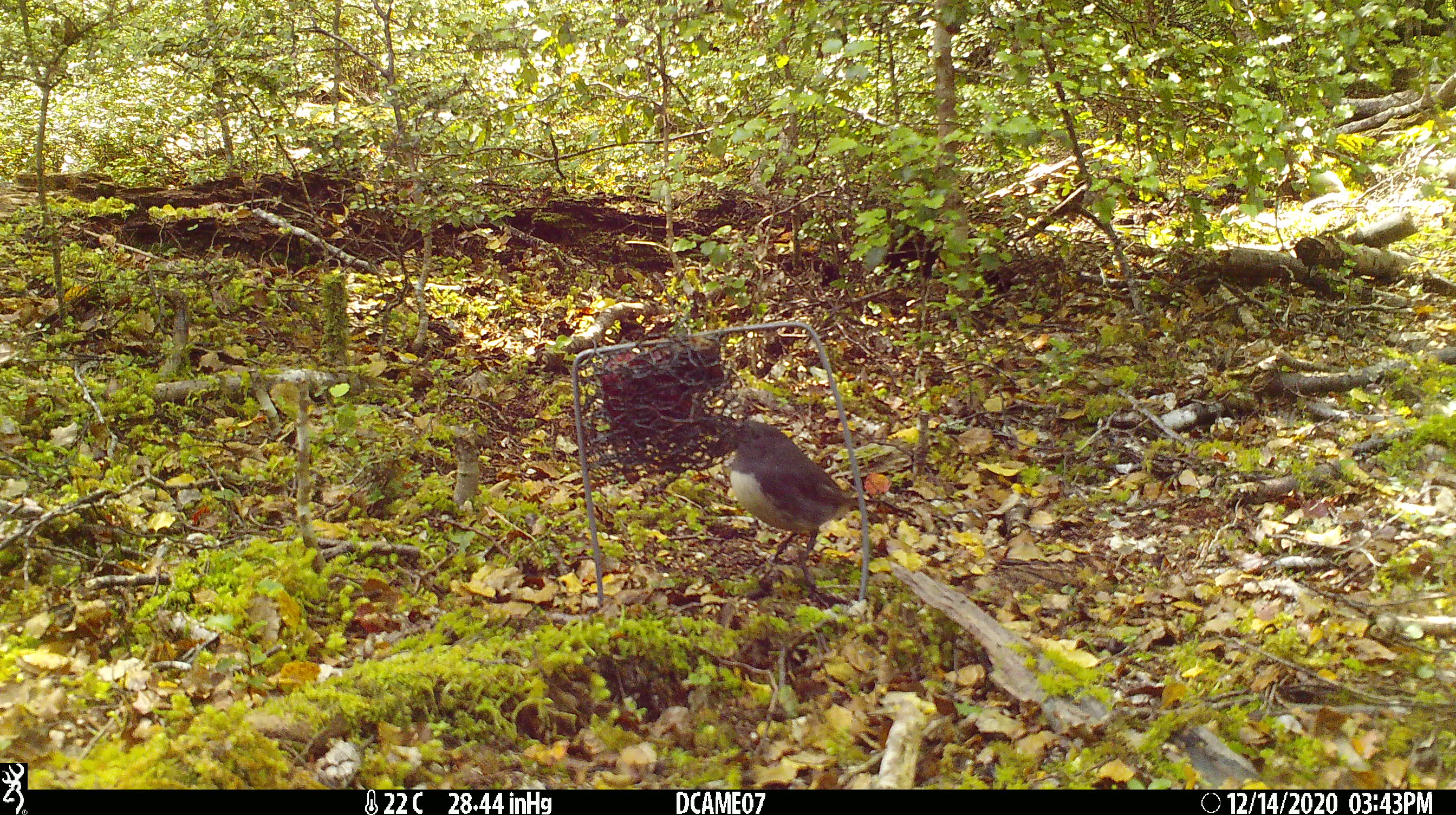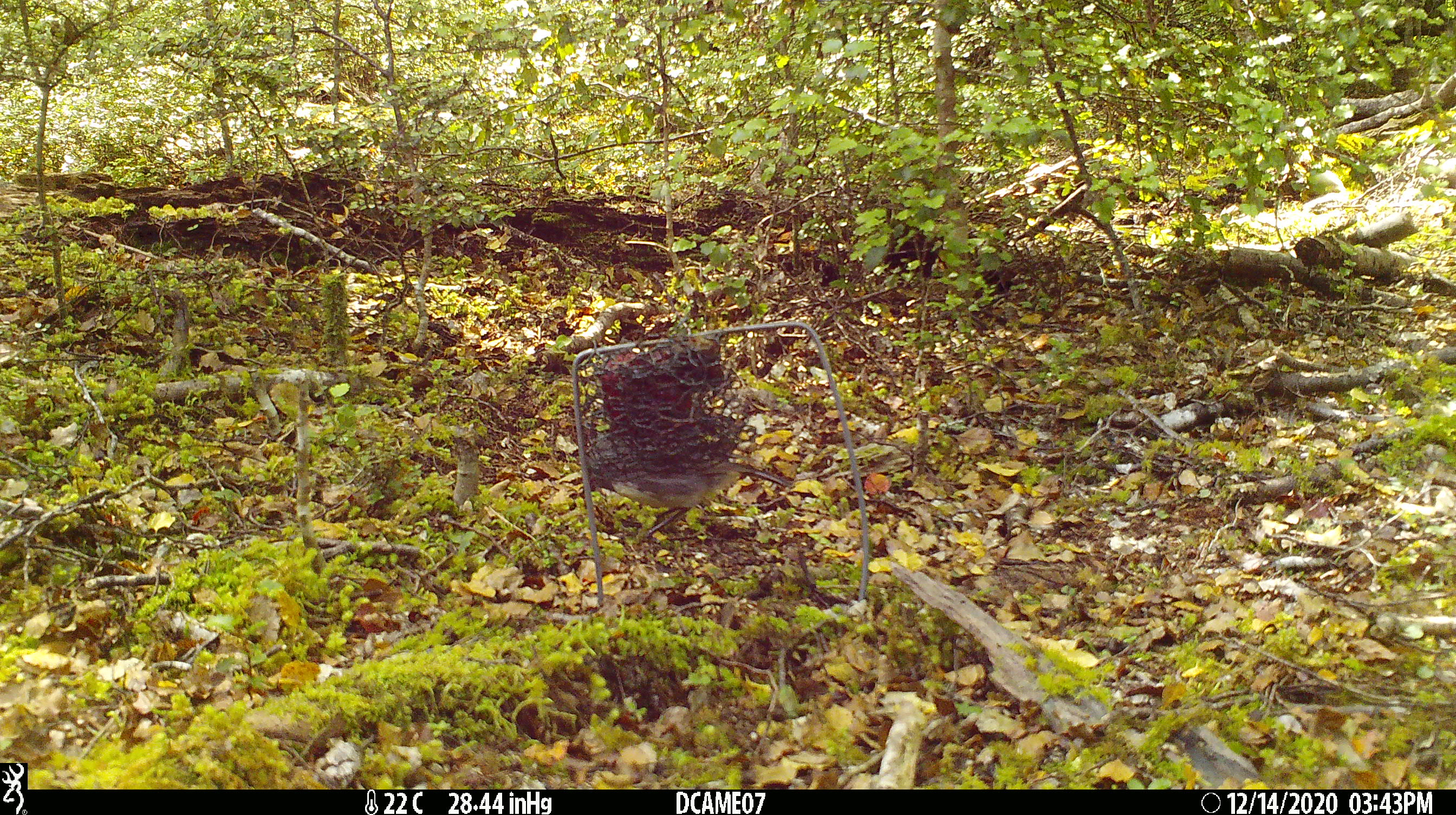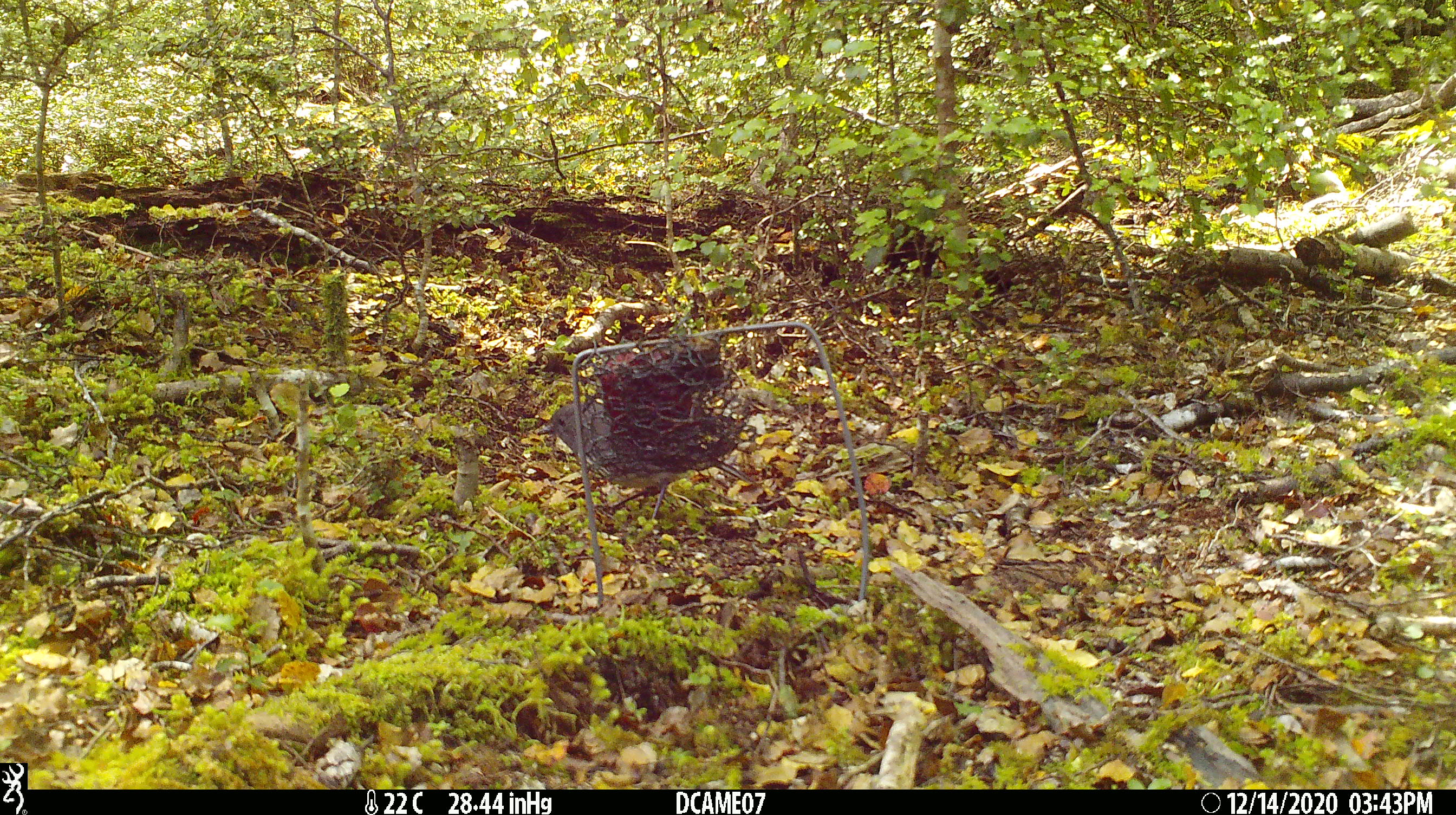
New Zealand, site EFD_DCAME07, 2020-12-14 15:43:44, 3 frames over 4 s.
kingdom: Animalia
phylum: Chordata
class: Aves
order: Passeriformes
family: Petroicidae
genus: Petroica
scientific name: Petroica australis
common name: new zealand robin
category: robin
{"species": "robin (new zealand robin) (Petroica australis)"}